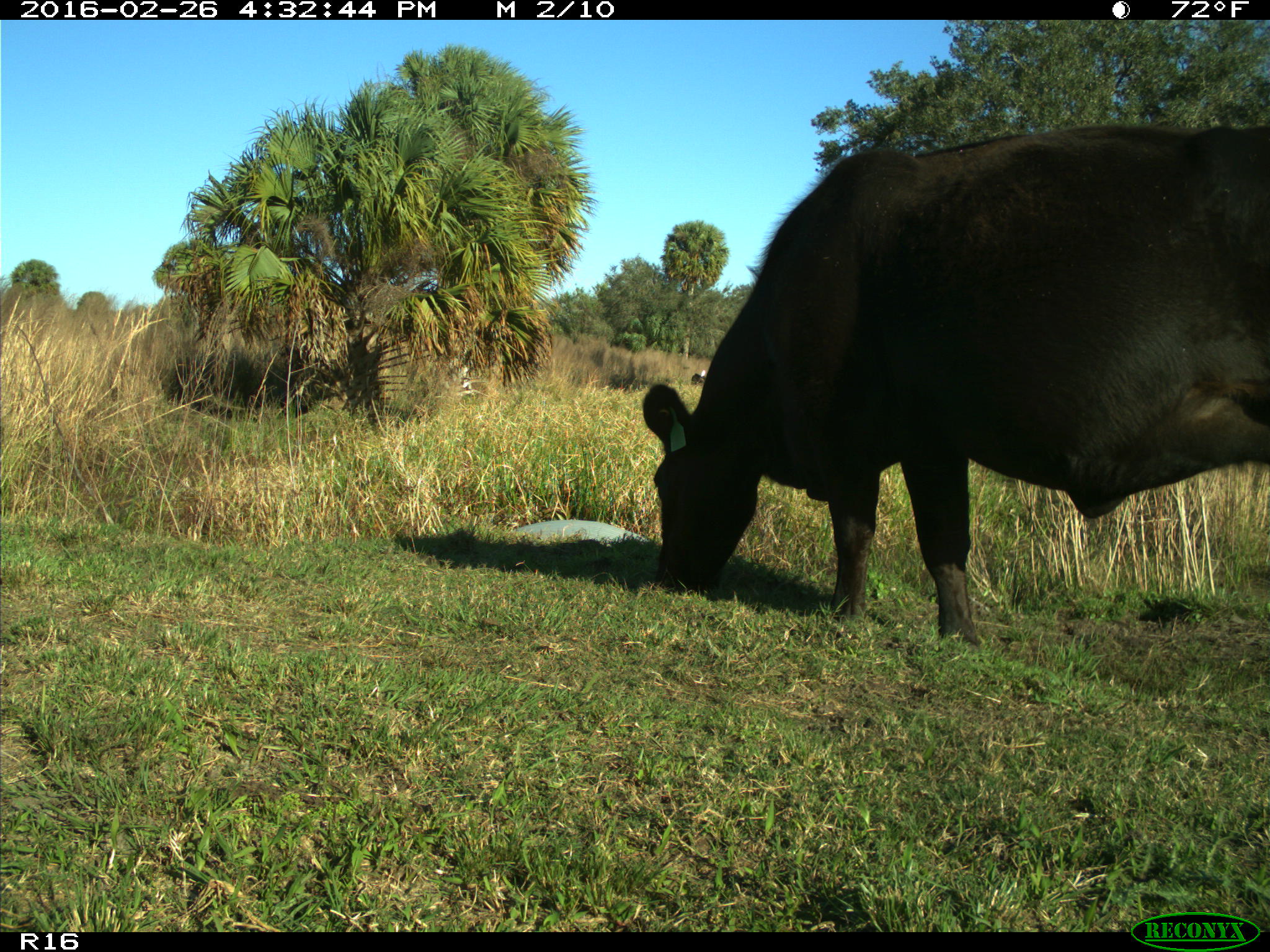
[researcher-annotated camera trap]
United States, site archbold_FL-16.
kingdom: Animalia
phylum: Chordata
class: Mammalia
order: Artiodactyla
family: Bovidae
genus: Bos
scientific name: Bos taurus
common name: domestic cow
Bos taurus (domestic cow).